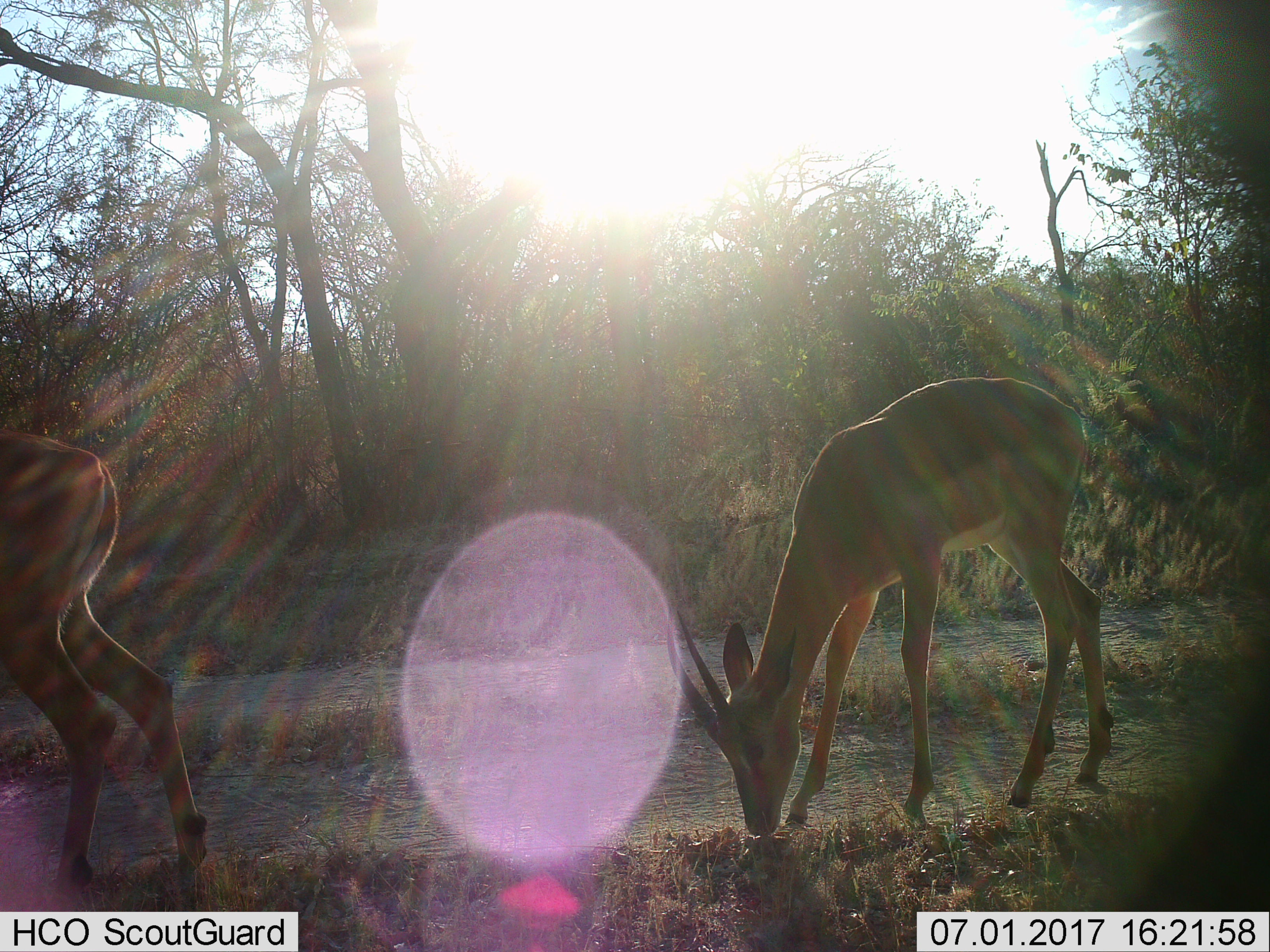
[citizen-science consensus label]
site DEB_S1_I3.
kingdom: Animalia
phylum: Chordata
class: Mammalia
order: Artiodactyla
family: Bovidae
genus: Aepyceros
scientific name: Aepyceros melampus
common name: impala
Impala (Aepyceros melampus), count 2. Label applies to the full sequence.